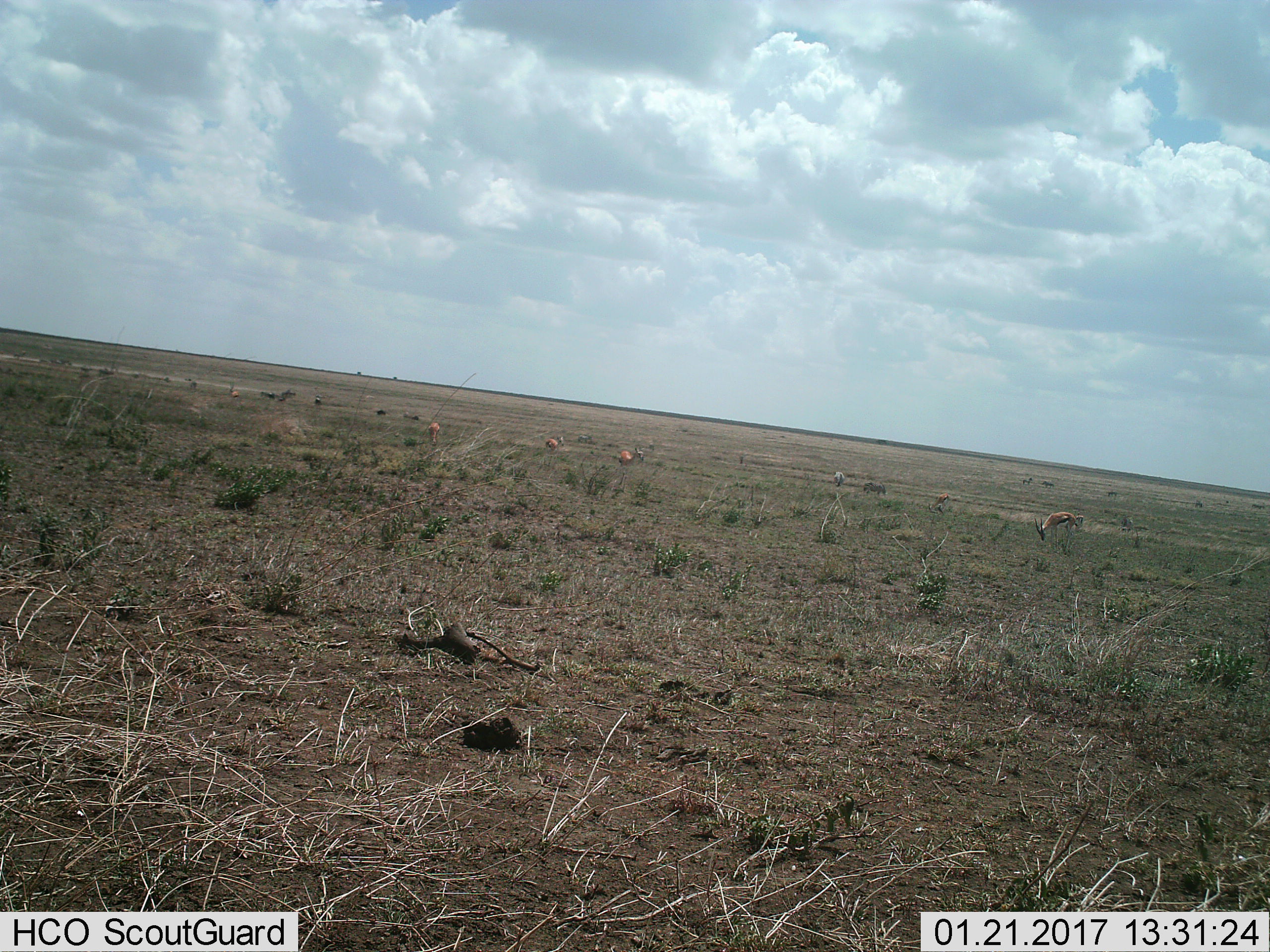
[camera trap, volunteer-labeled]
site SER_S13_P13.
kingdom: Animalia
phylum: Chordata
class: Mammalia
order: Artiodactyla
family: Bovidae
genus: Eudorcas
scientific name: Eudorcas thomsonii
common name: thomson's gazelle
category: gazellethomsons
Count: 11-50.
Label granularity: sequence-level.